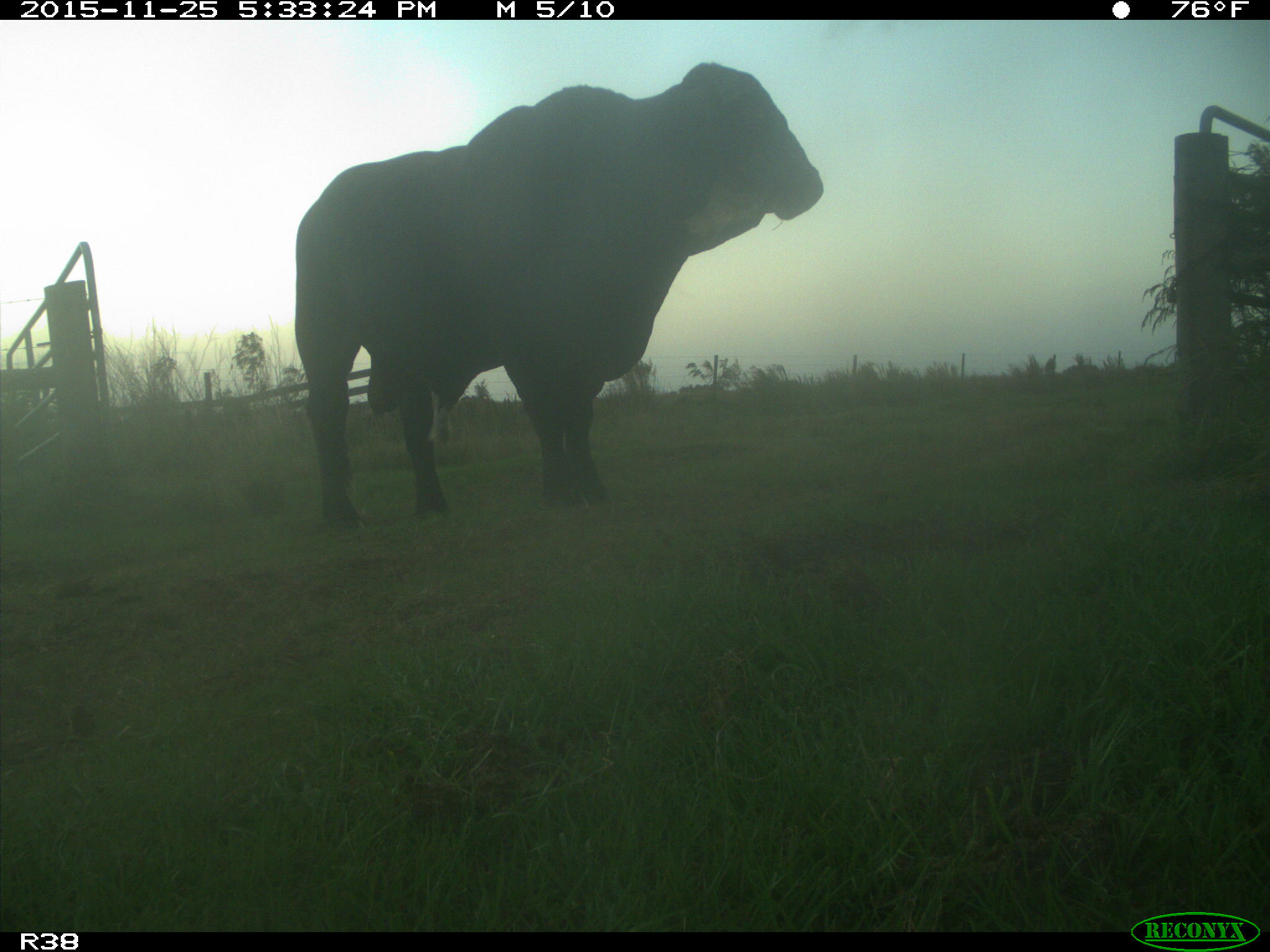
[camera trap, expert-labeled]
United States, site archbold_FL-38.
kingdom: Animalia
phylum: Chordata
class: Mammalia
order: Artiodactyla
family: Bovidae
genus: Bos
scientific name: Bos taurus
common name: domestic cow